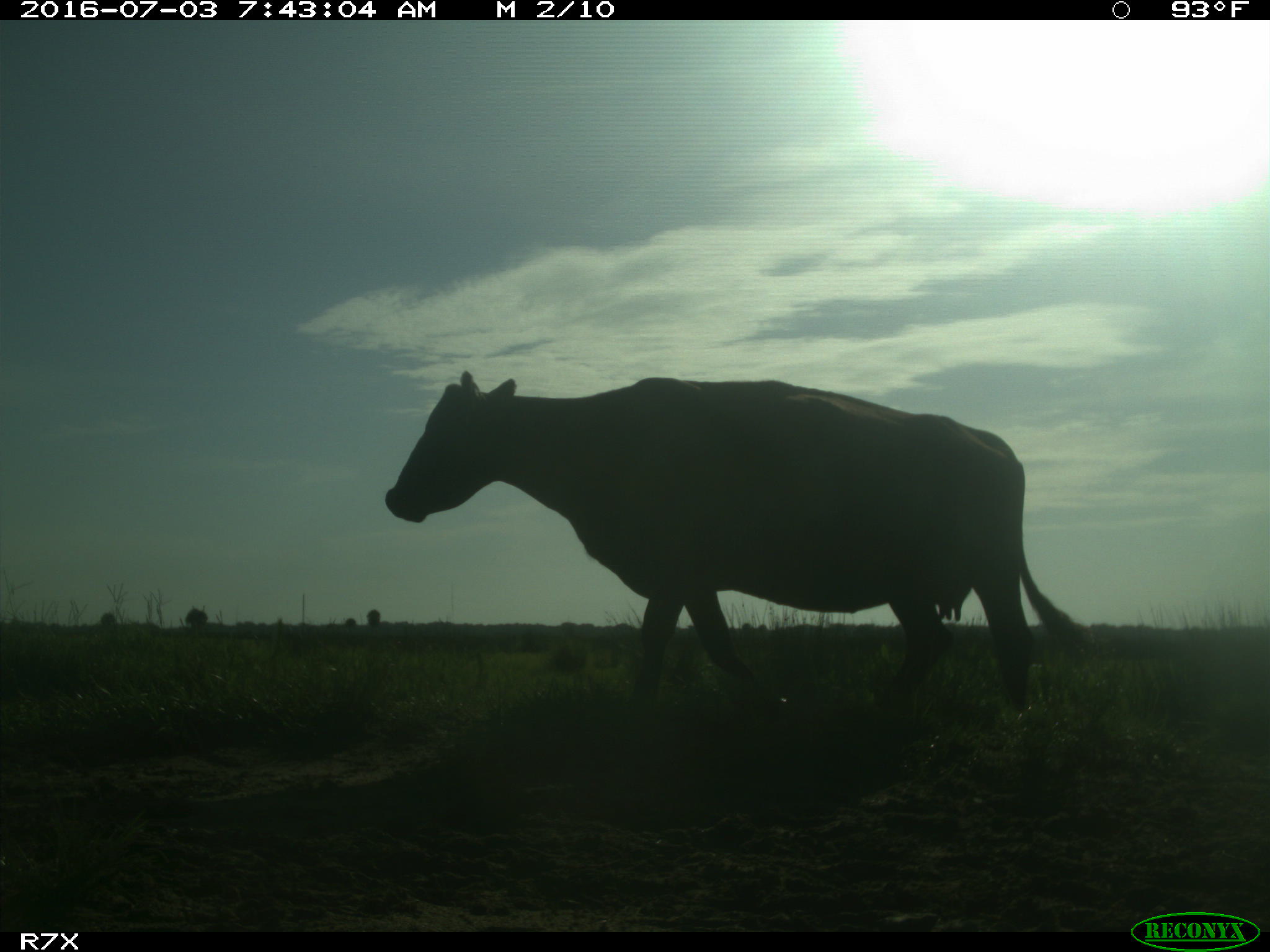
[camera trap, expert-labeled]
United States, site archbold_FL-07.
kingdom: Animalia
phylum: Chordata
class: Mammalia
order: Artiodactyla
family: Bovidae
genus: Bos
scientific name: Bos taurus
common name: domestic cow